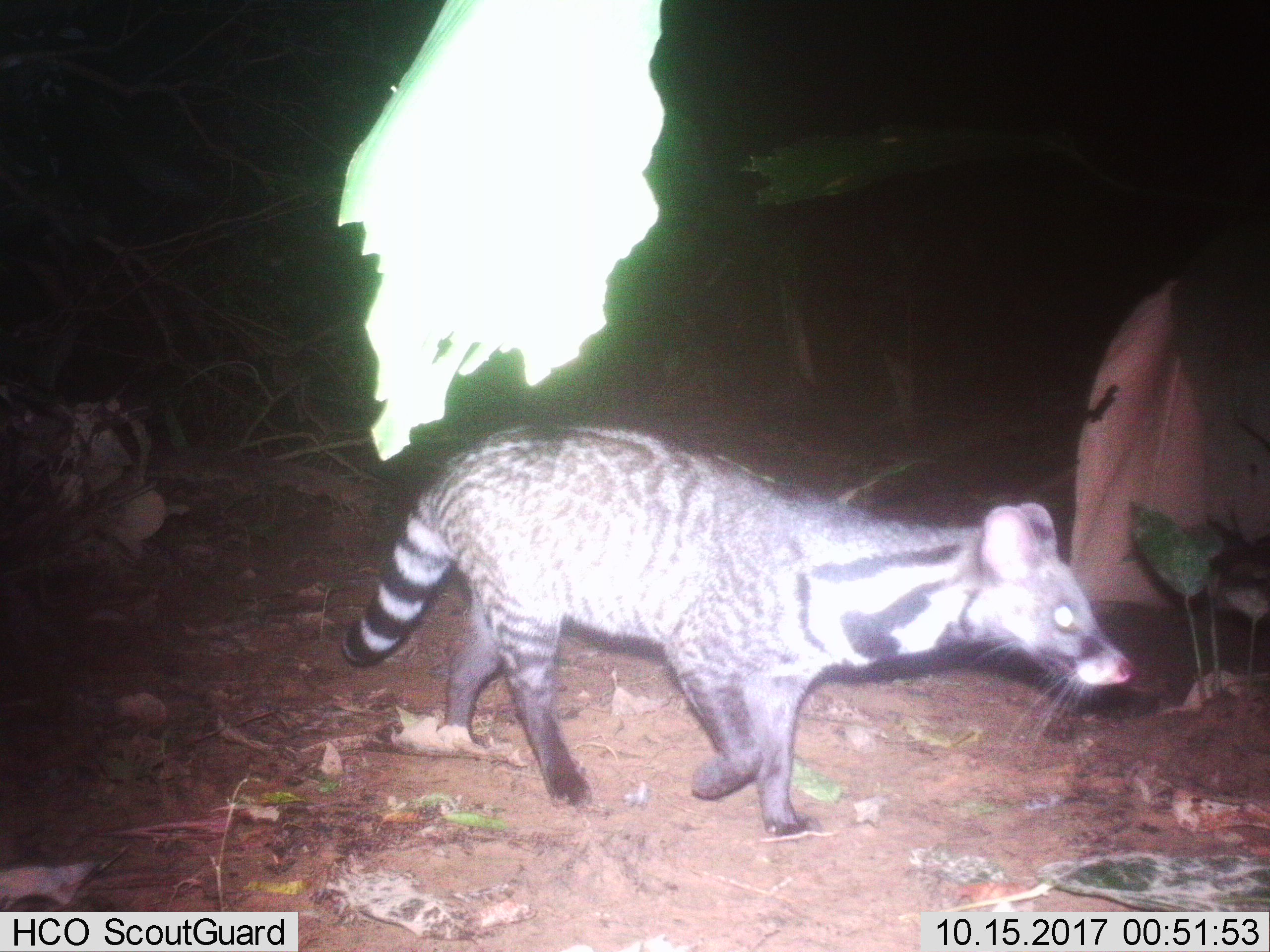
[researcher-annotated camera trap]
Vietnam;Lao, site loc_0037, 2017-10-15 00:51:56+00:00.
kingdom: Animalia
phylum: Chordata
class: Mammalia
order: Carnivora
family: Viverridae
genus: Viverra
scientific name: Viverra zibetha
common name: large indian civet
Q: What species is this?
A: Large indian civet (Viverra zibetha).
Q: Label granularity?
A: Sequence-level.